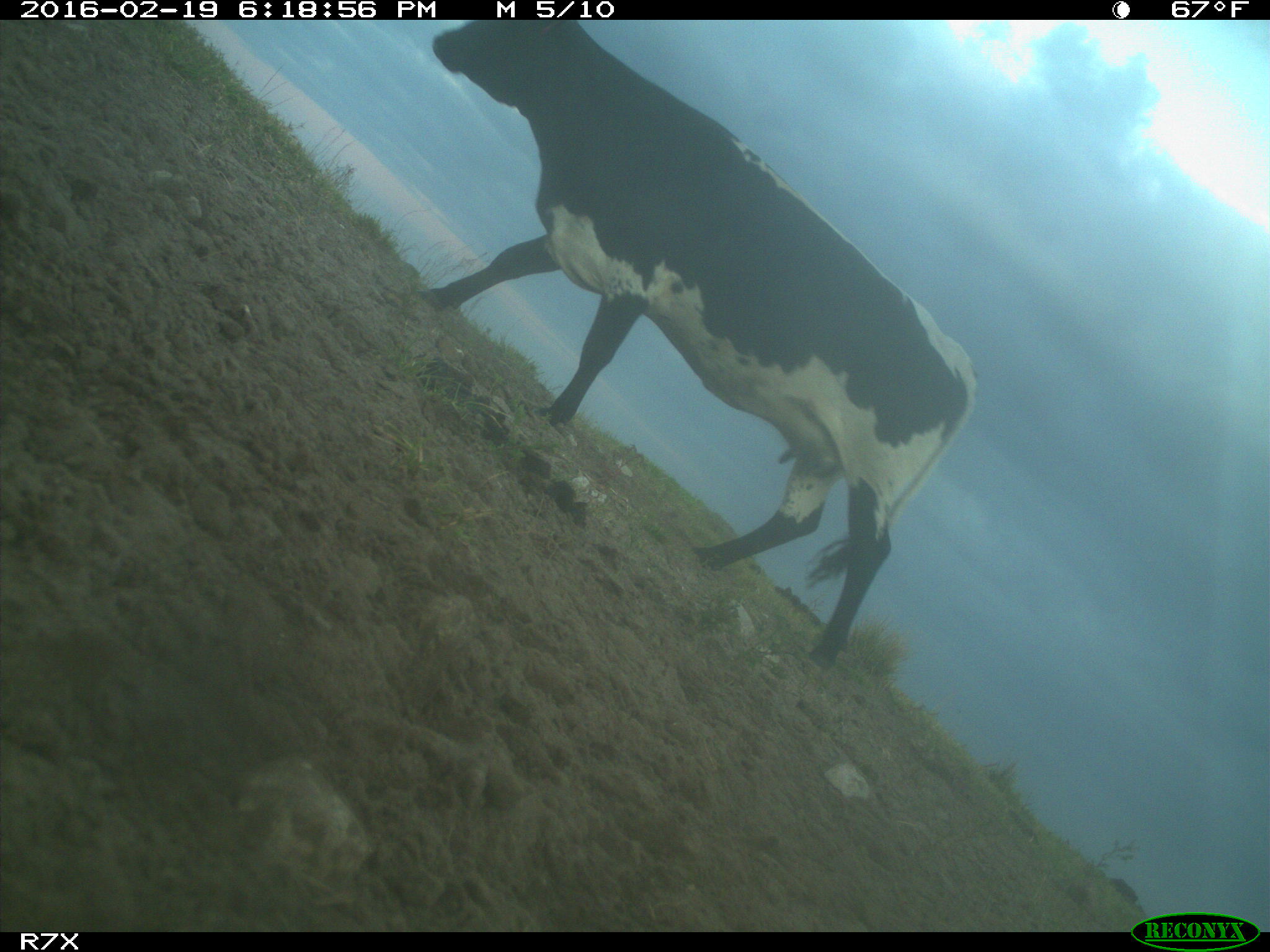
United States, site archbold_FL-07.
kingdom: Animalia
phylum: Chordata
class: Mammalia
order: Artiodactyla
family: Bovidae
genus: Bos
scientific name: Bos taurus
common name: domestic cow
Bos taurus (domestic cow).